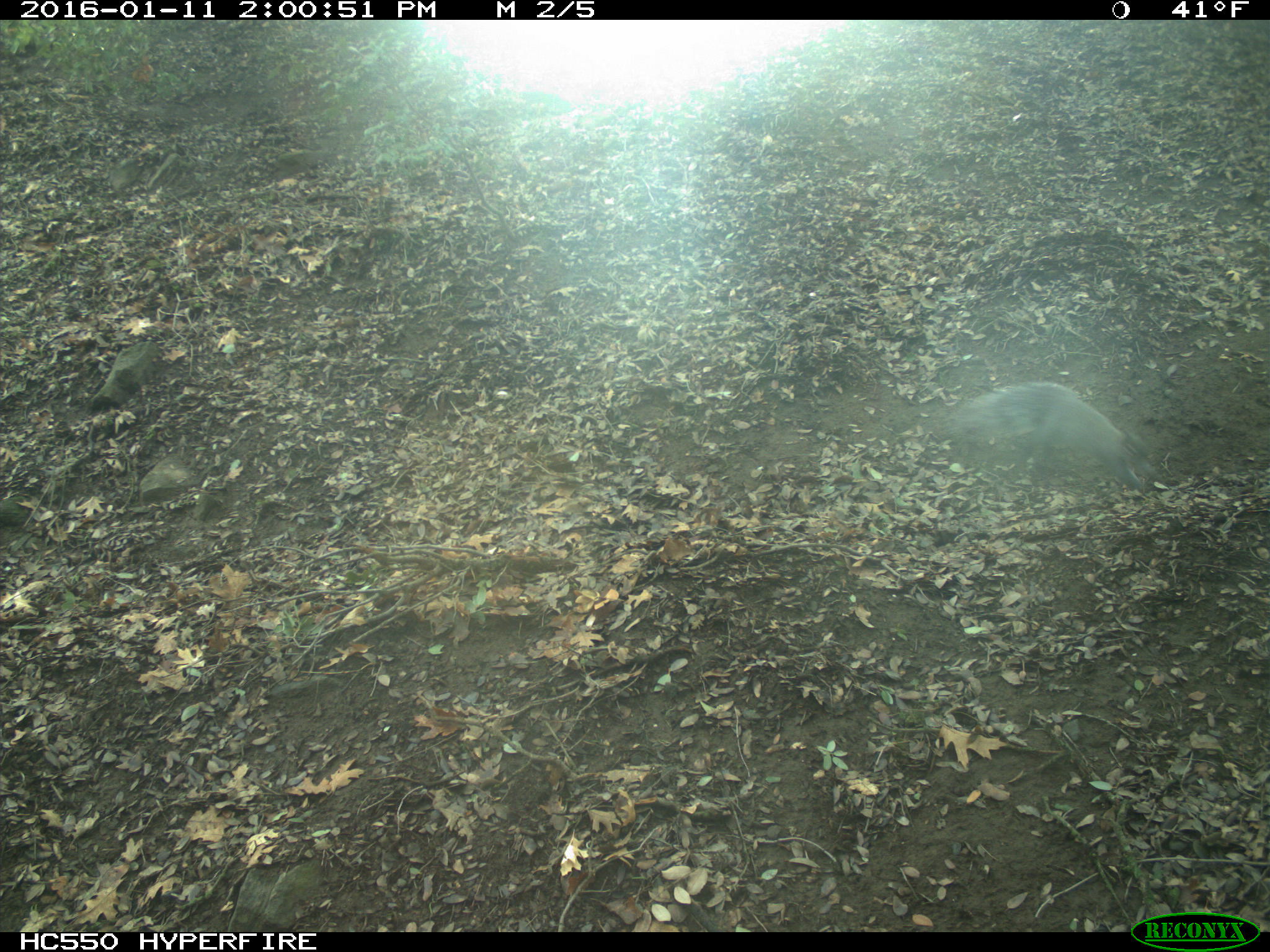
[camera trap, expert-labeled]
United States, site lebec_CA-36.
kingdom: Animalia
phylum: Chordata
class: Mammalia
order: Rodentia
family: Sciuridae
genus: Sciurus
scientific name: Sciurus carolinensis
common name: eastern gray squirrel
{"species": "Sciurus carolinensis (eastern gray squirrel)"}